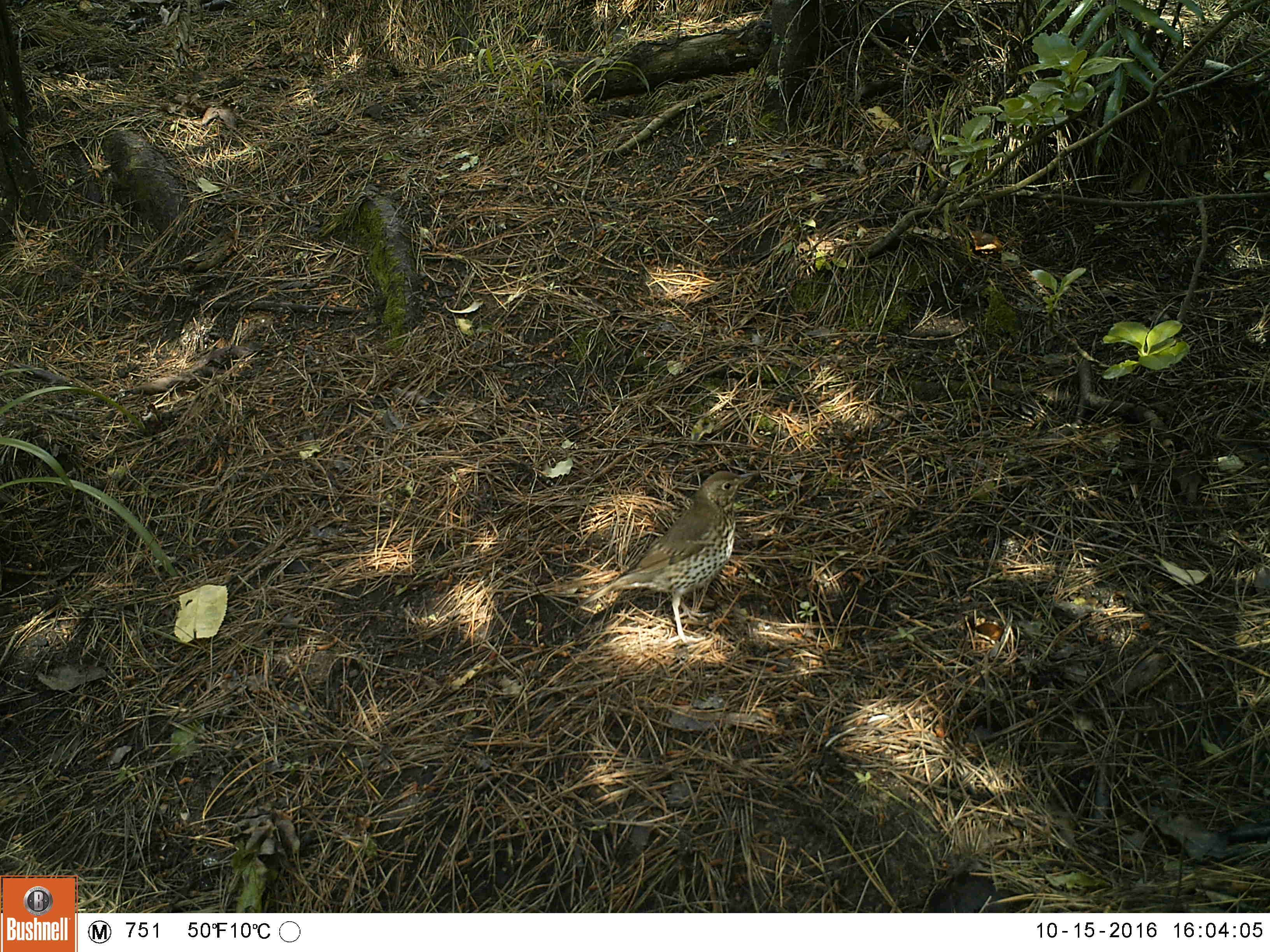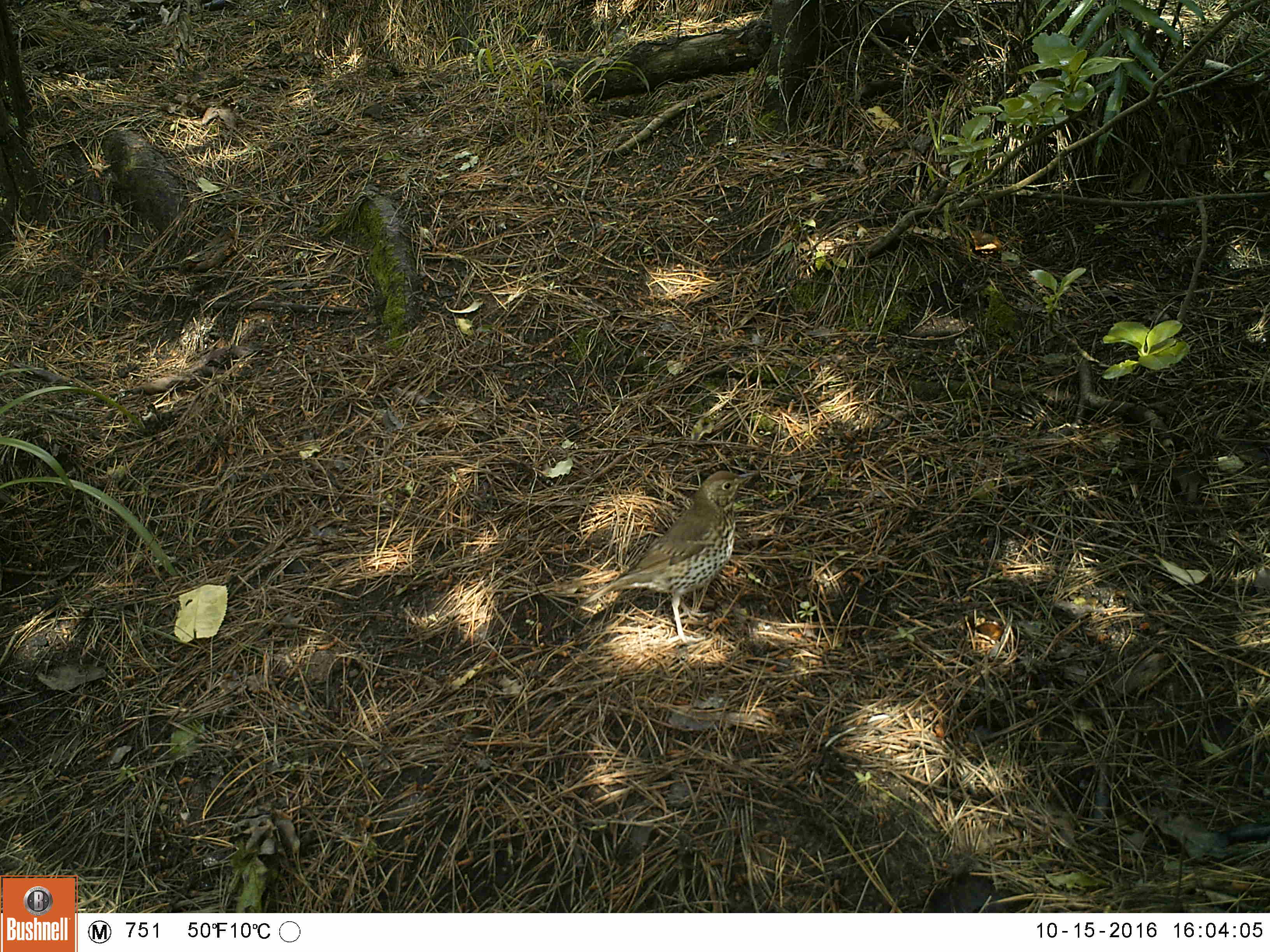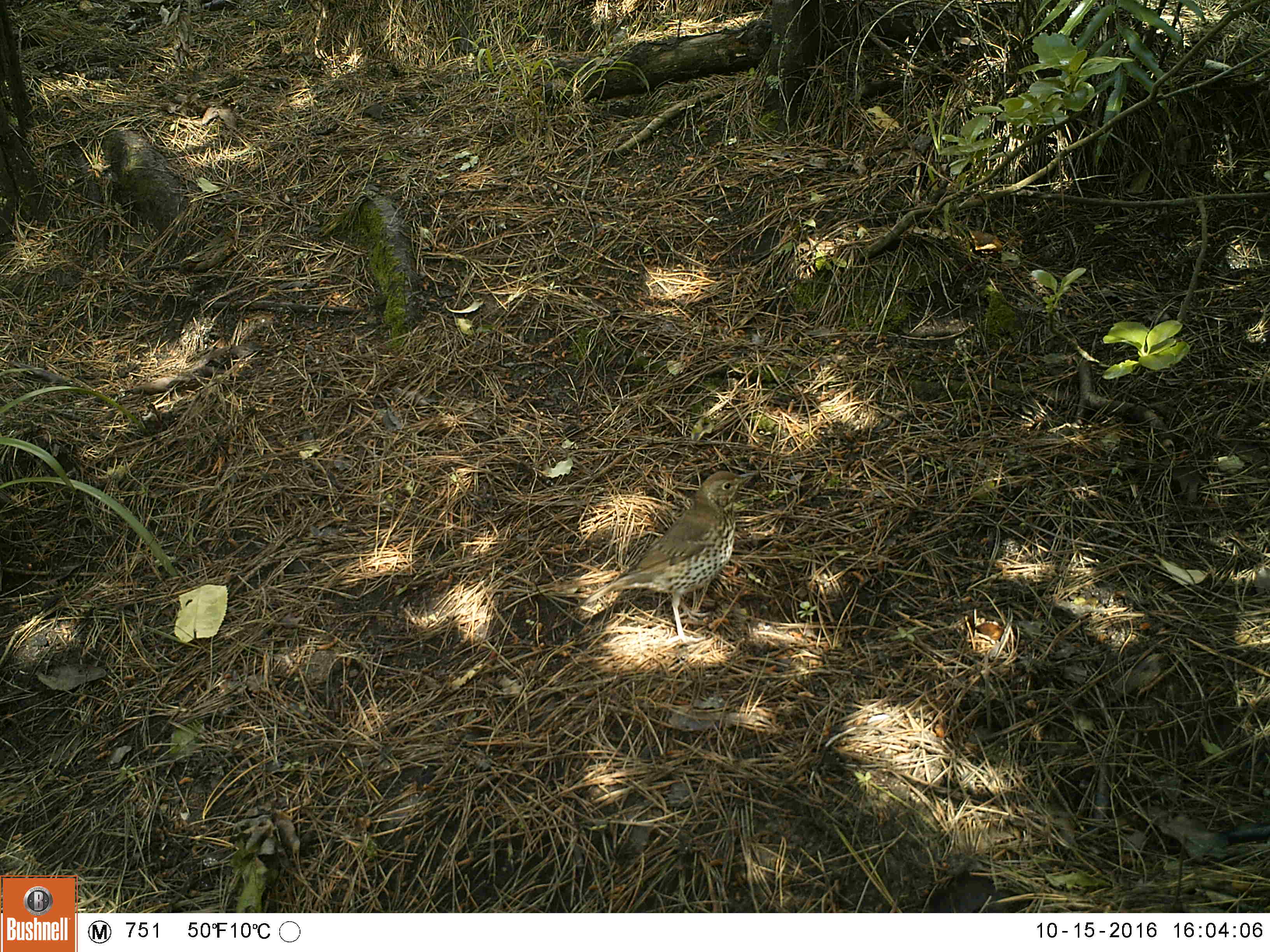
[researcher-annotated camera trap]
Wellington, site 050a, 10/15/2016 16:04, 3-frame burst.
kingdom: Animalia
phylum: Chordata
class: Aves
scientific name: Aves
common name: bird